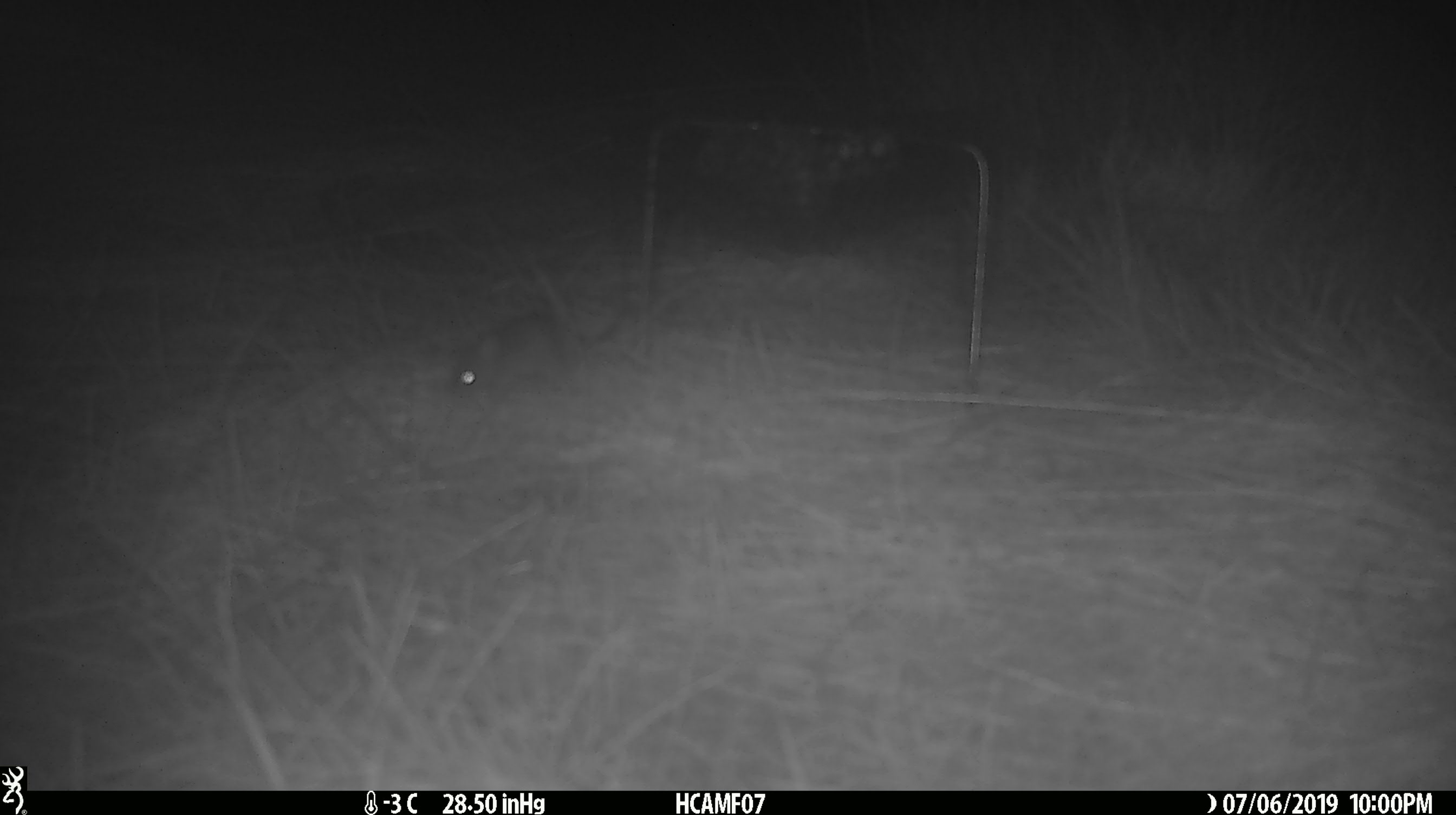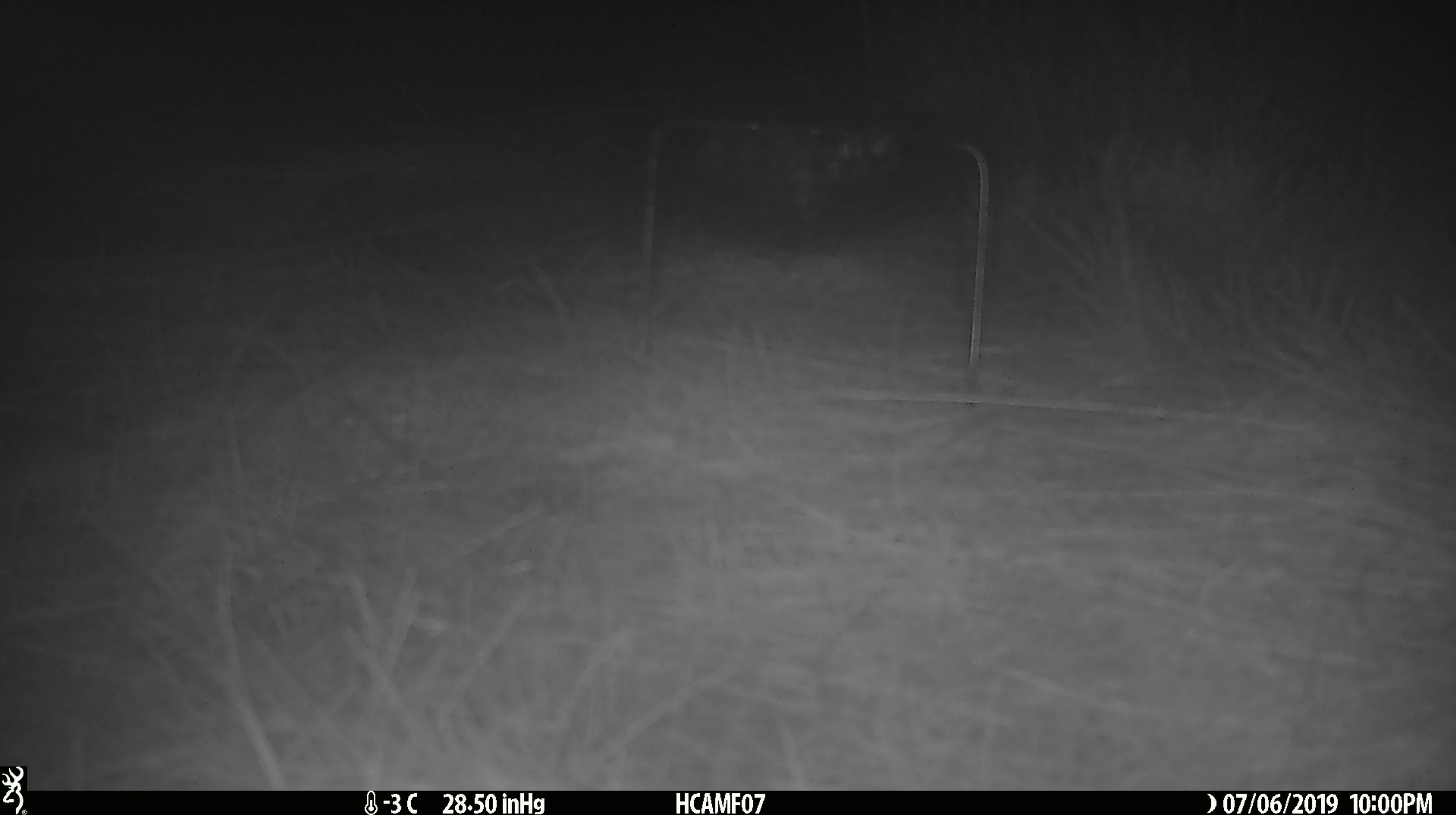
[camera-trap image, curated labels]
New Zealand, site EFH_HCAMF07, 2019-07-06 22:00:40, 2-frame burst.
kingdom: Animalia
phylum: Chordata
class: Mammalia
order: Rodentia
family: Muridae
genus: Mus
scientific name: Mus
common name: mouse